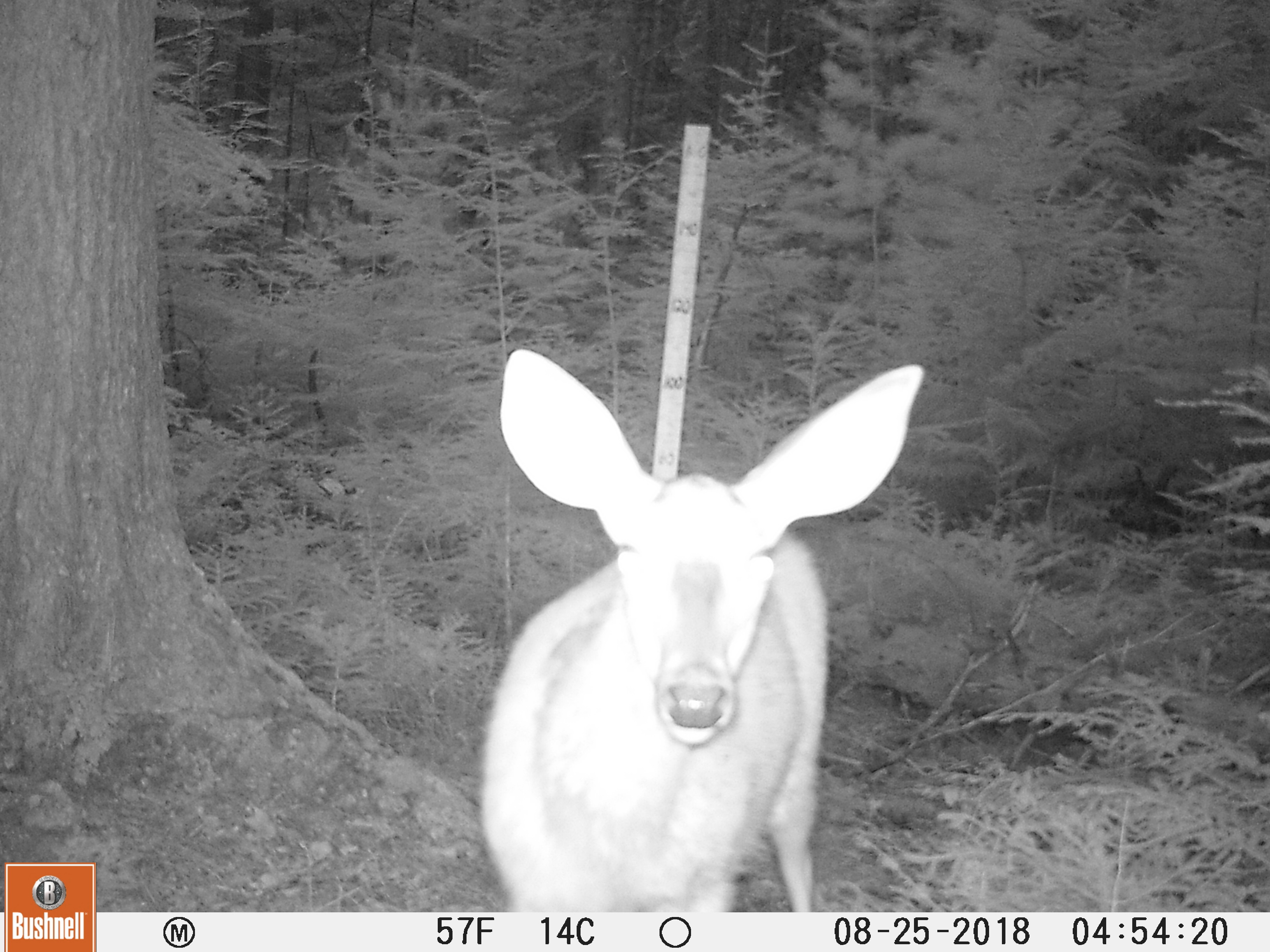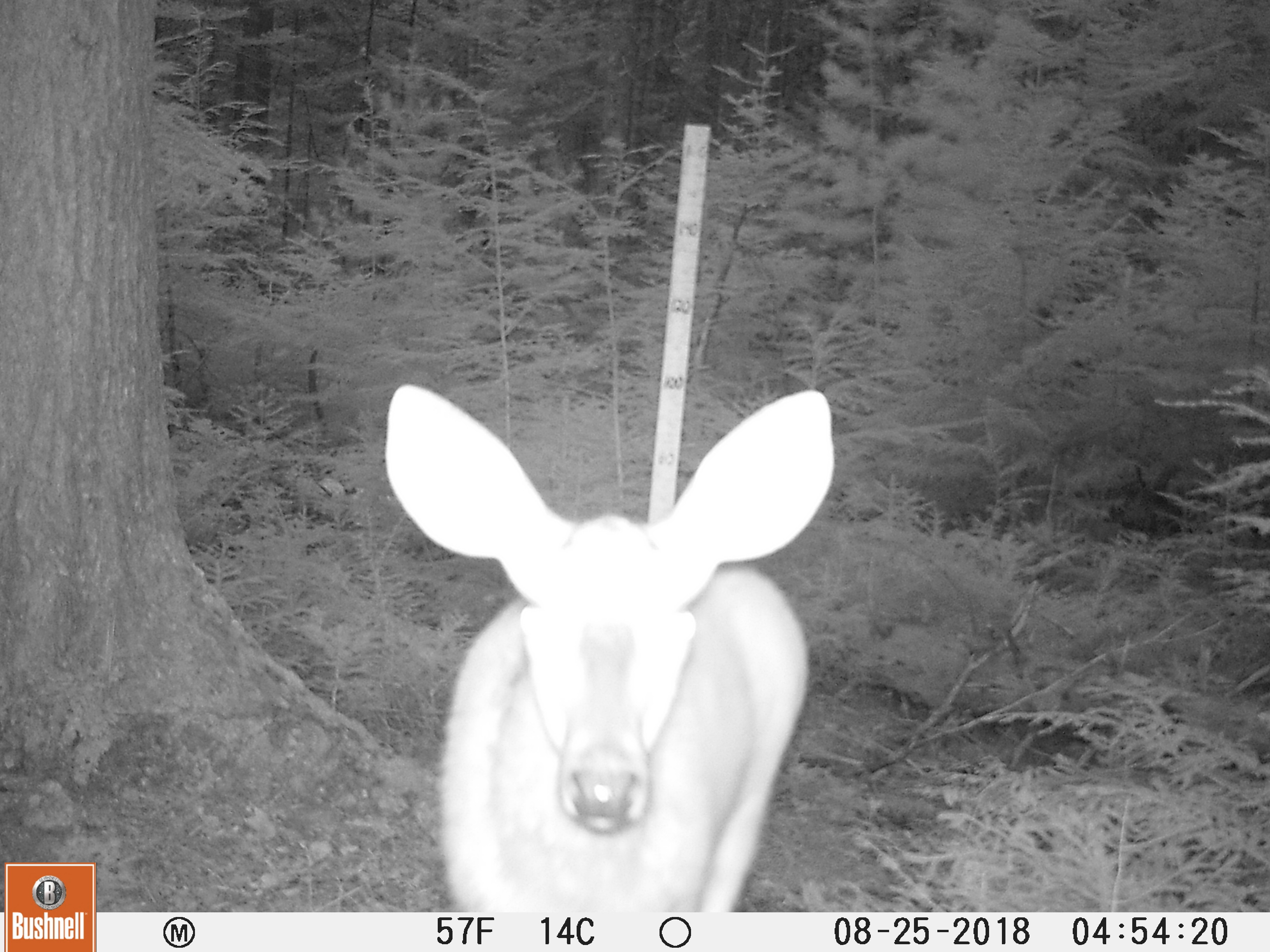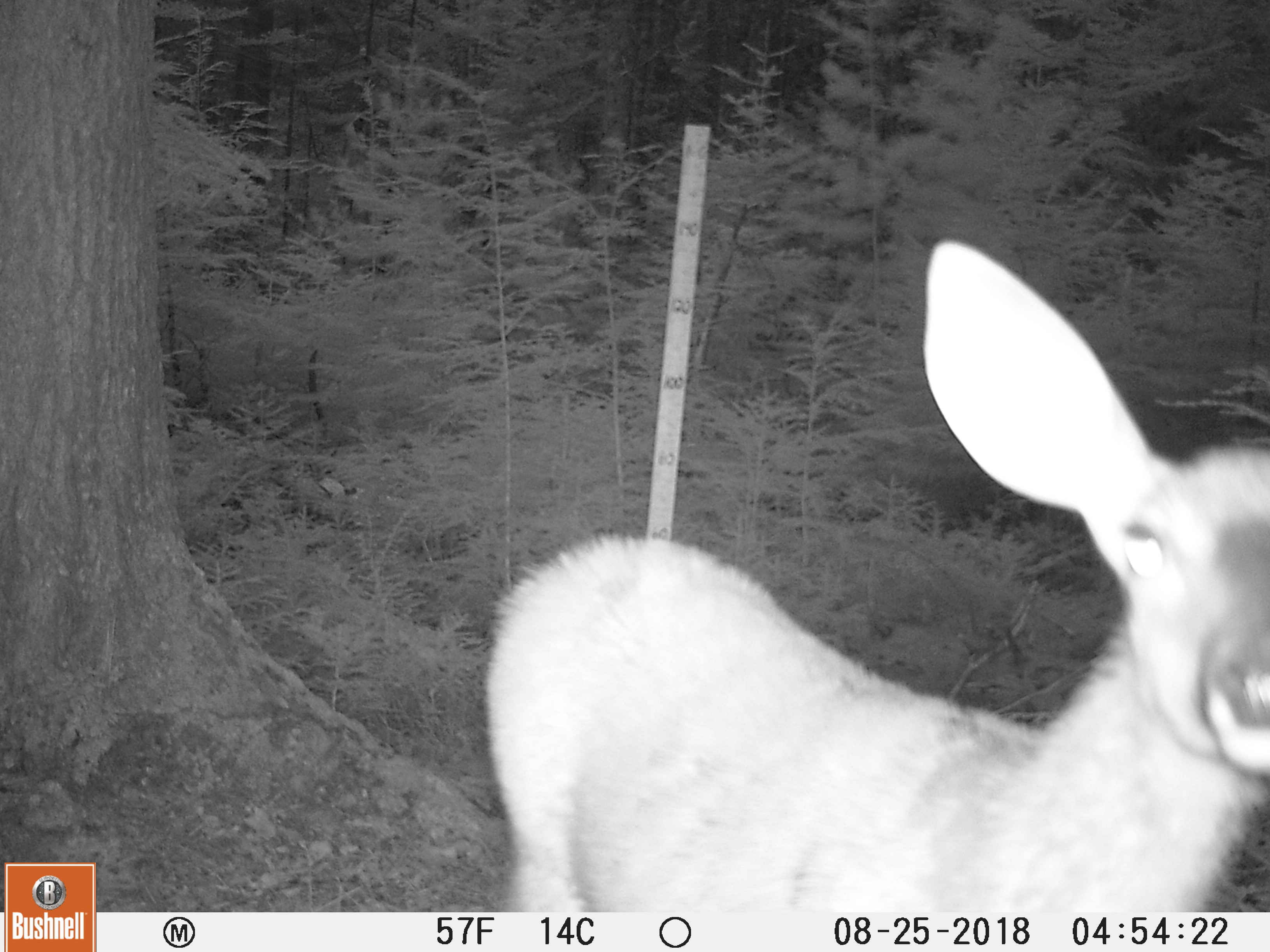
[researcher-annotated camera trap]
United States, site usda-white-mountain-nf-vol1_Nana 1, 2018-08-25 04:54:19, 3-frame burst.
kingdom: Animalia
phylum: Chordata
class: Mammalia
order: Artiodactyla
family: Cervidae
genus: Odocoileus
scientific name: Odocoileus virginianus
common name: white-tailed deer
White-tailed deer (Odocoileus virginianus).